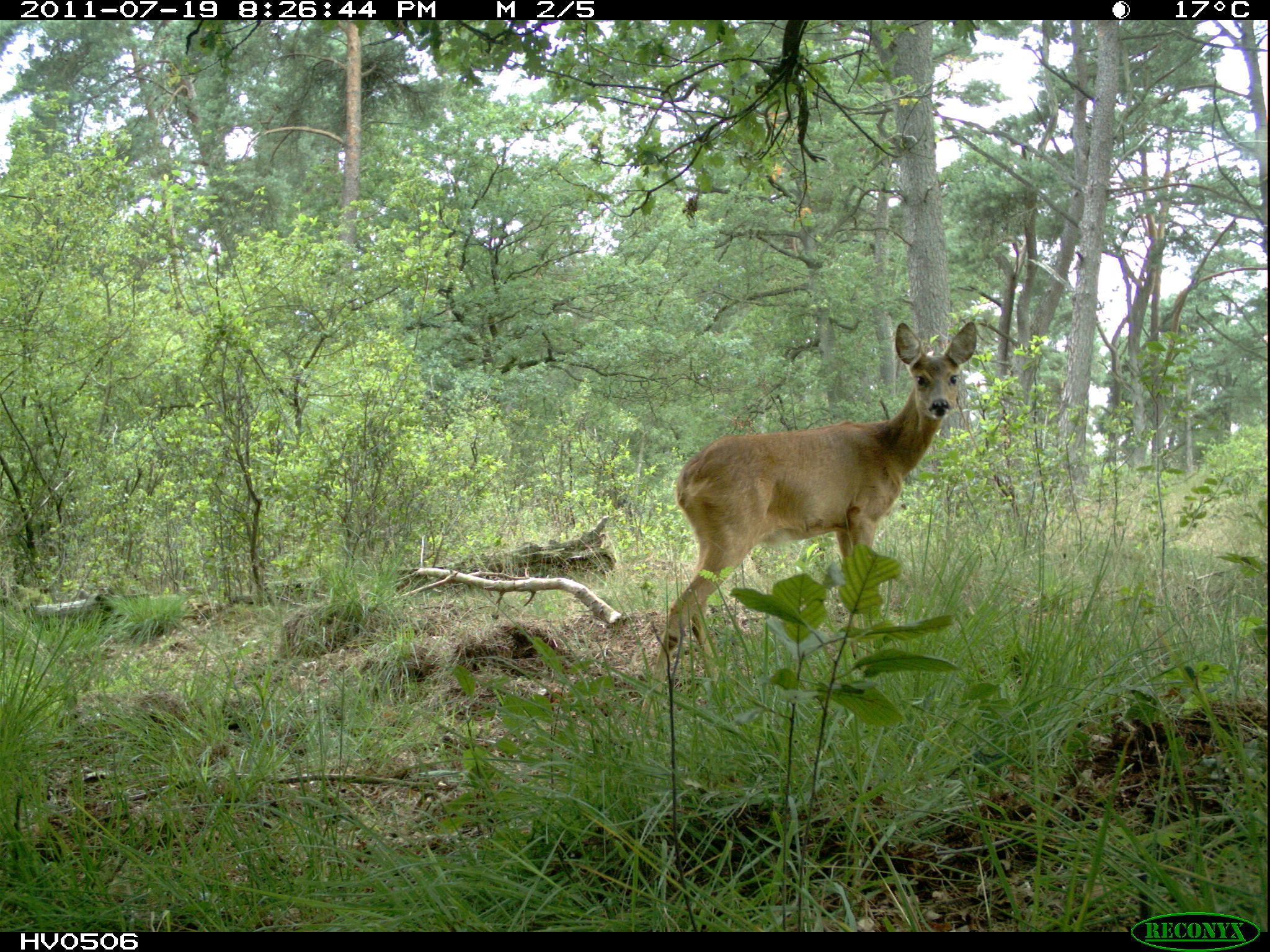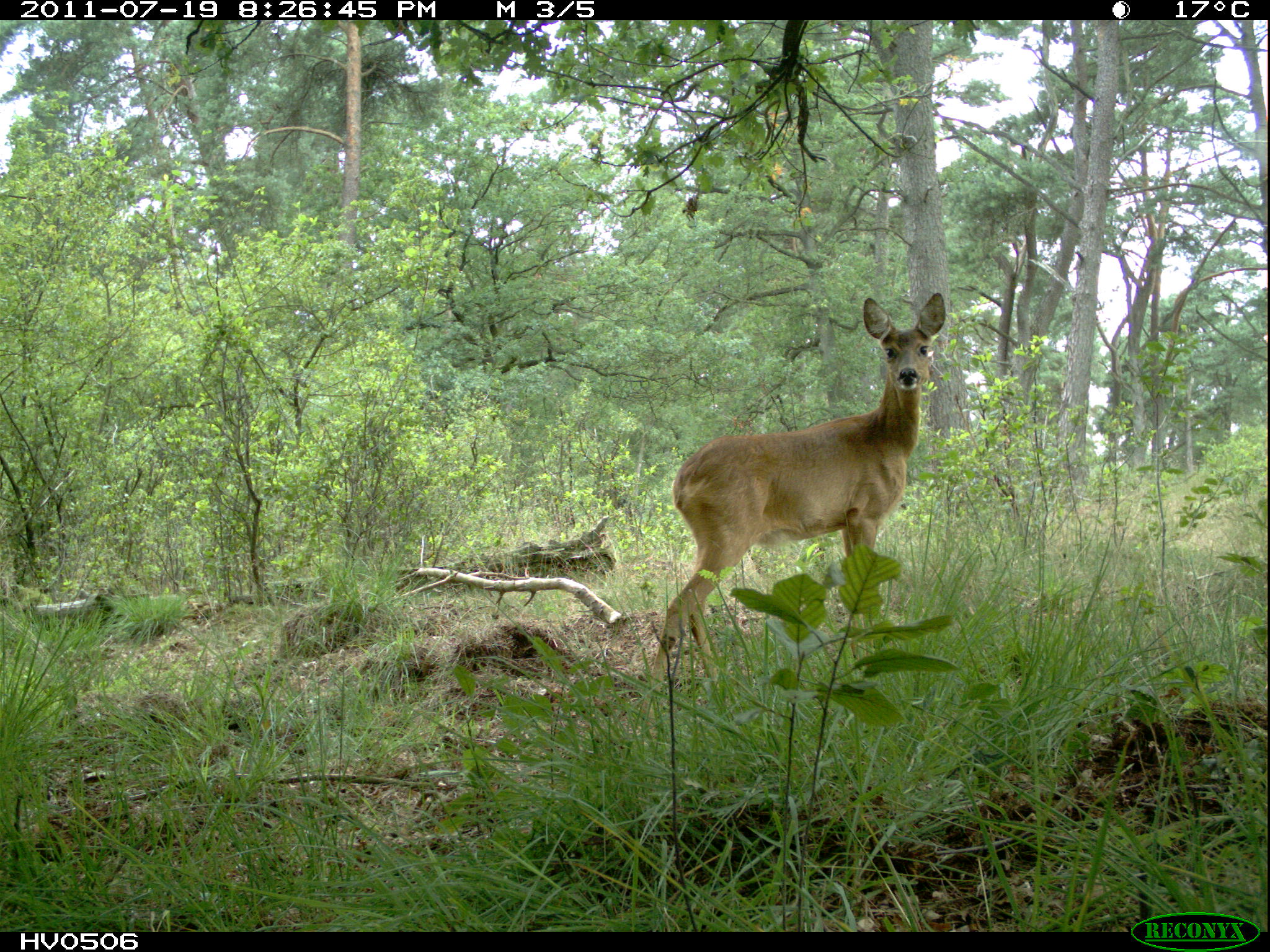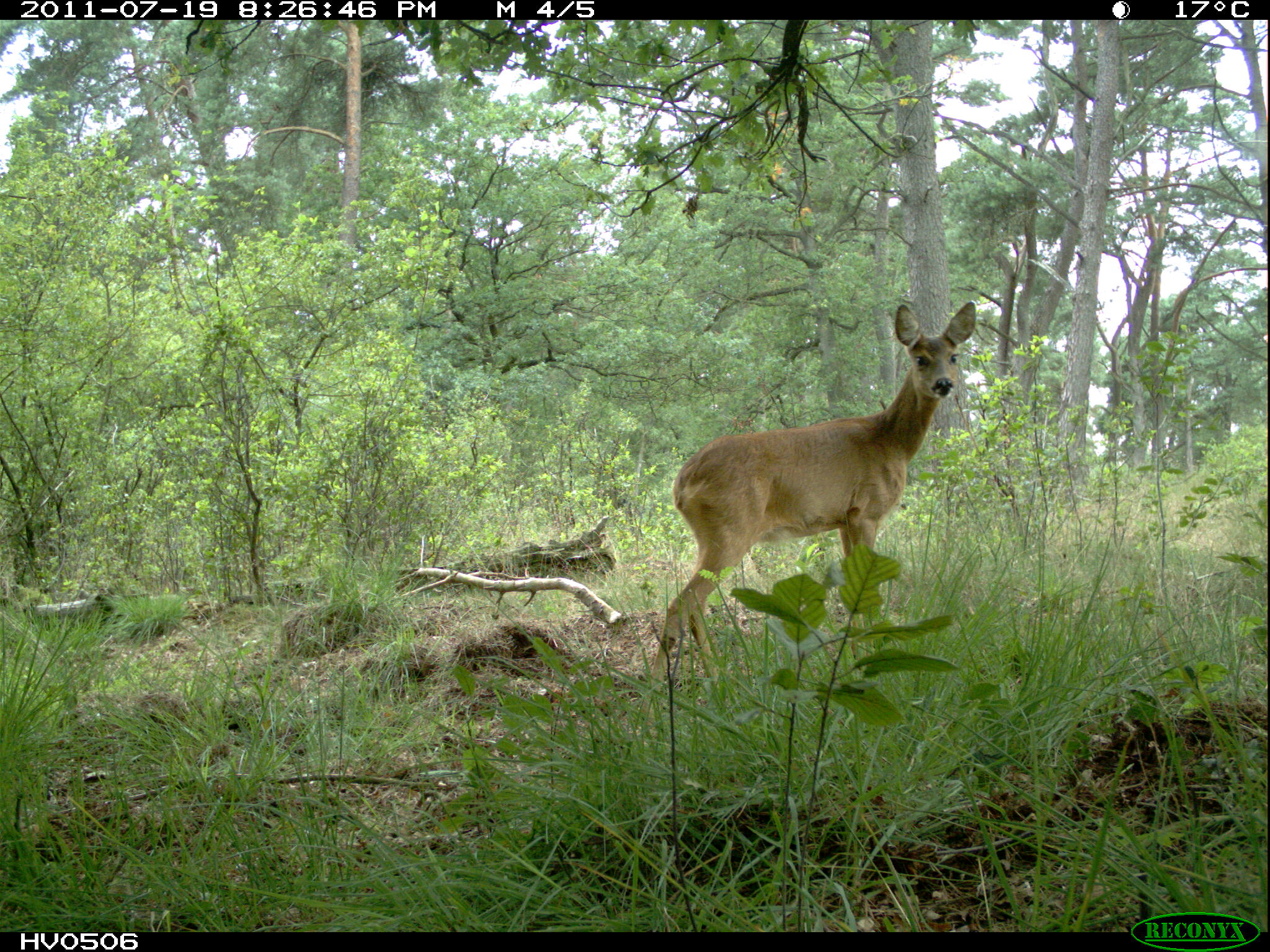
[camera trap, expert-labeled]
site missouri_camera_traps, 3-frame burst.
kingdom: Animalia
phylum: Chordata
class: Mammalia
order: Artiodactyla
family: Cervidae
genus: Capreolus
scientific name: Capreolus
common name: roe deer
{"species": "roe deer (Capreolus)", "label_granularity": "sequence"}